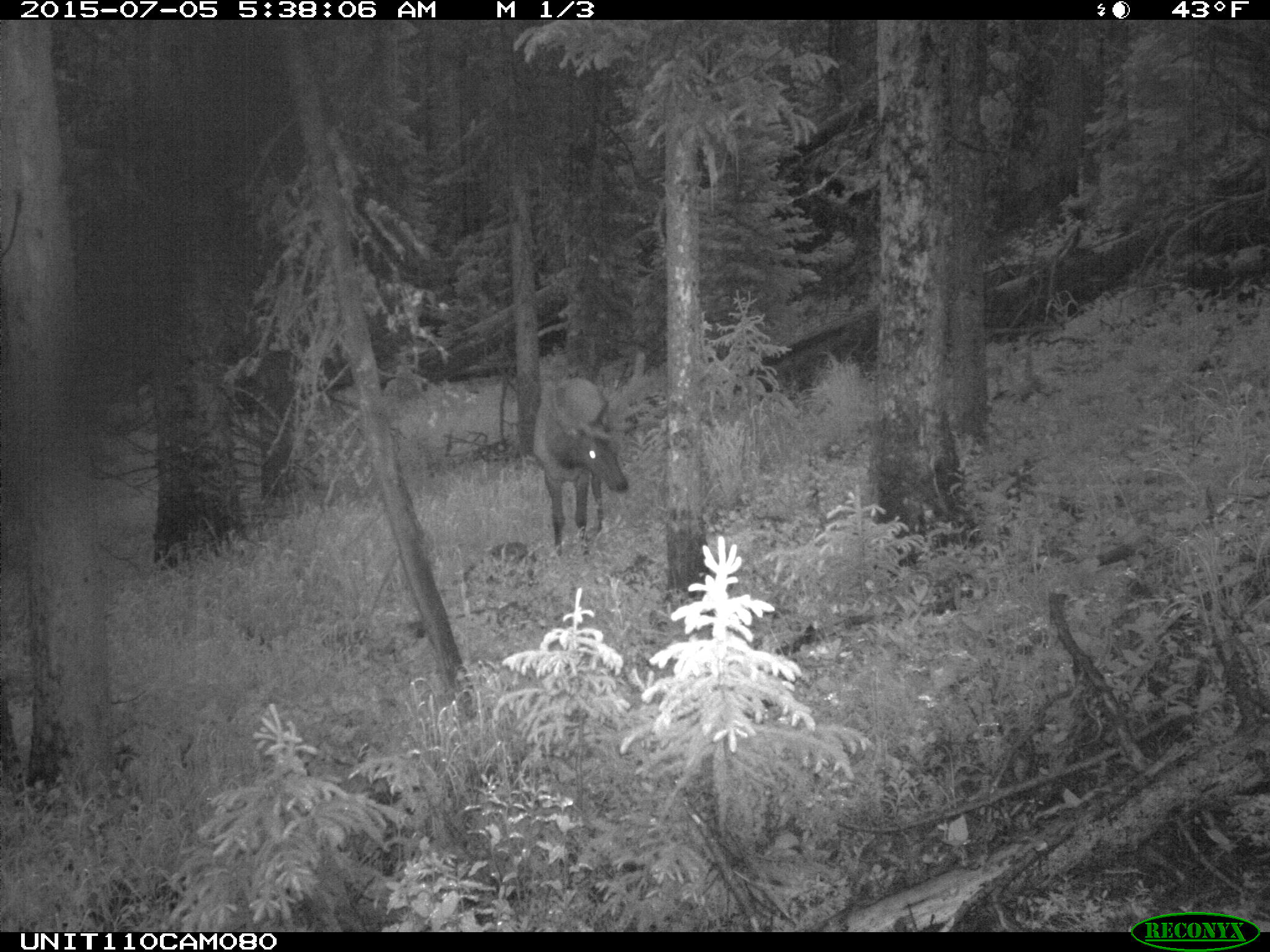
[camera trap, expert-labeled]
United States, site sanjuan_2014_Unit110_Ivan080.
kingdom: Animalia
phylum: Chordata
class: Mammalia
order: Artiodactyla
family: Cervidae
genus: Cervus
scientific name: Cervus elaphus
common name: red deer